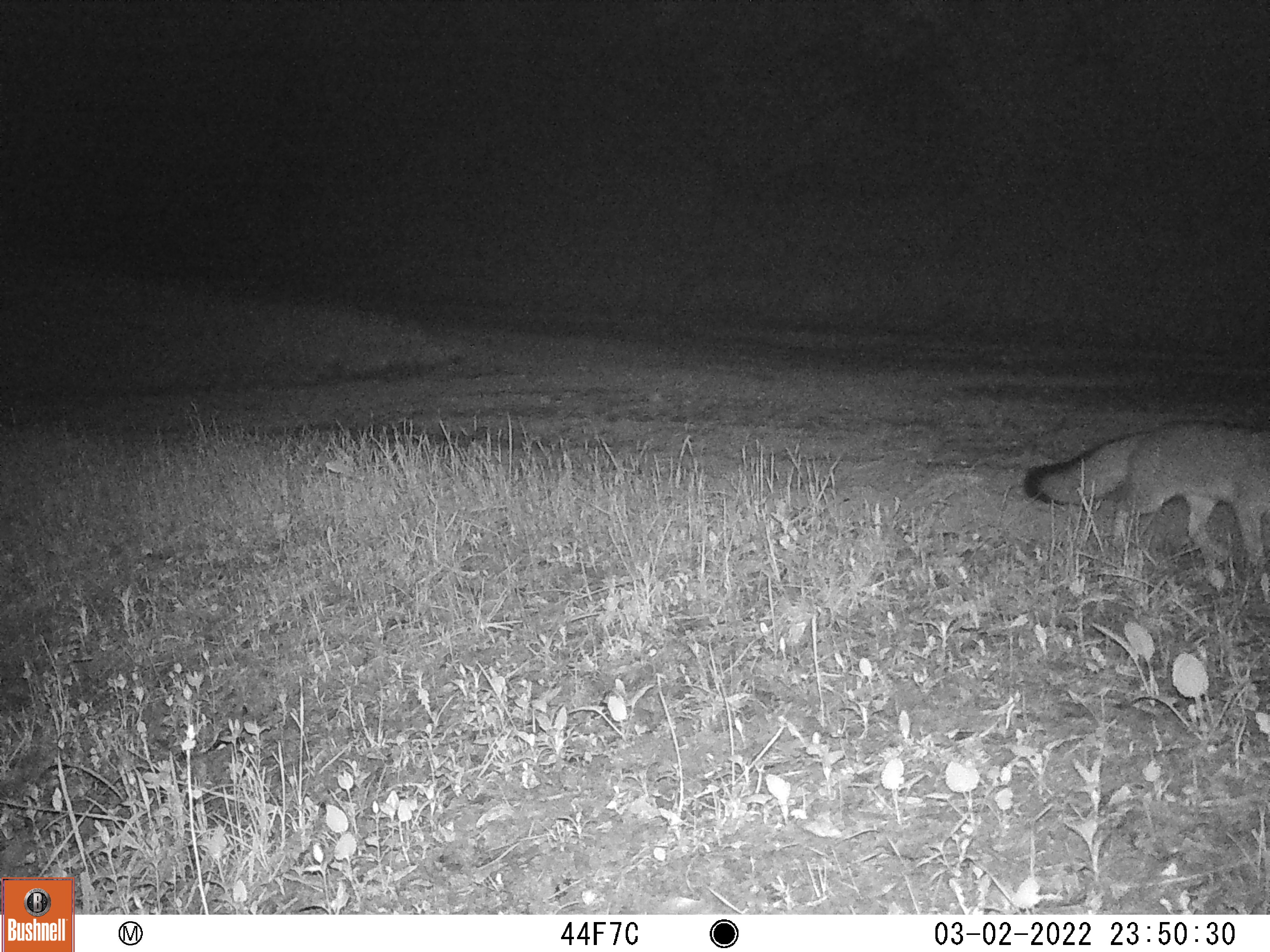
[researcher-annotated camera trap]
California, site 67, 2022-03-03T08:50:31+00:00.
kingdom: Animalia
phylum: Chordata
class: Mammalia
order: Carnivora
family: Canidae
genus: Urocyon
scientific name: Urocyon cinereoargenteus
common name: gray fox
Gray fox (Urocyon cinereoargenteus).